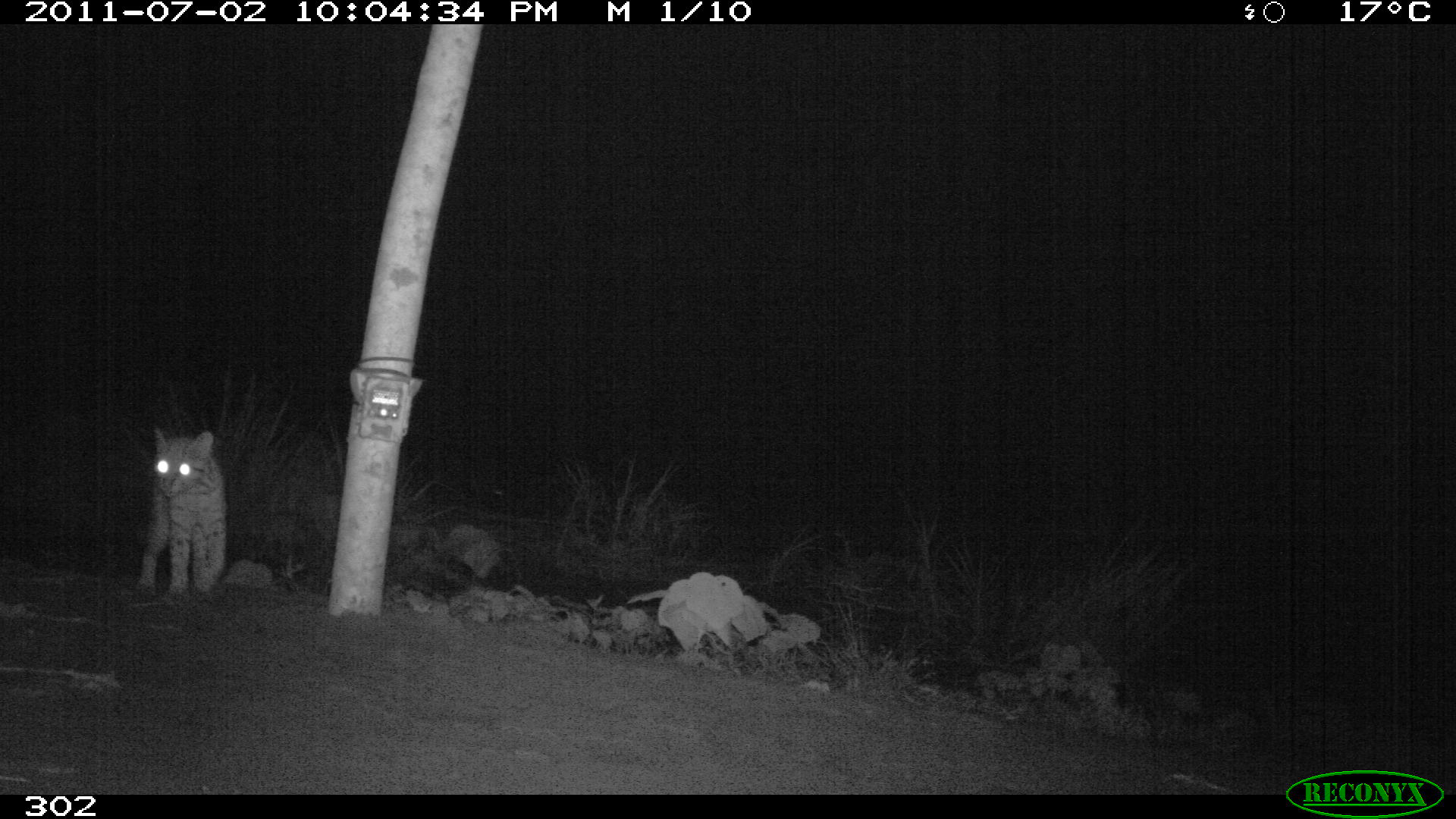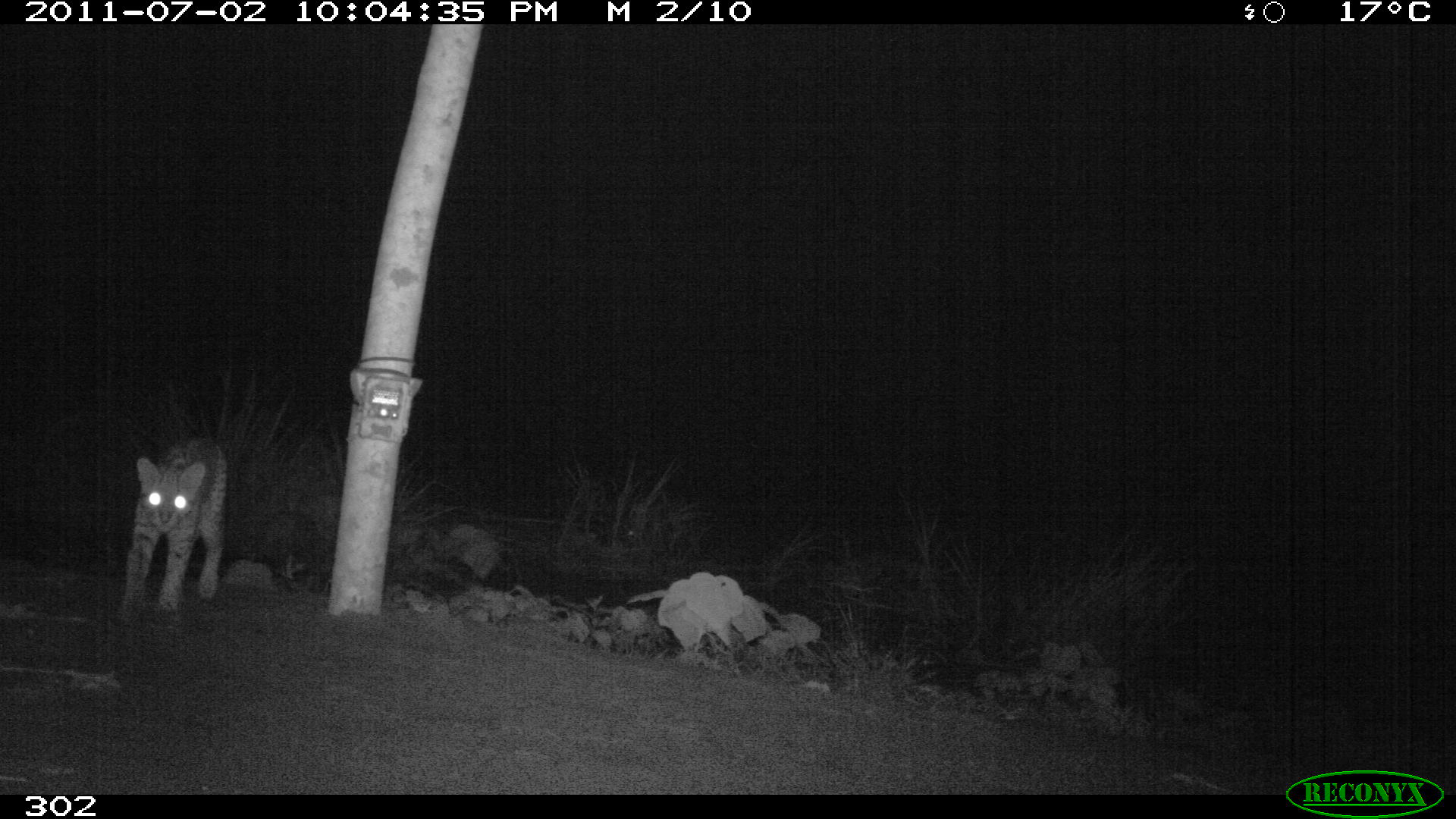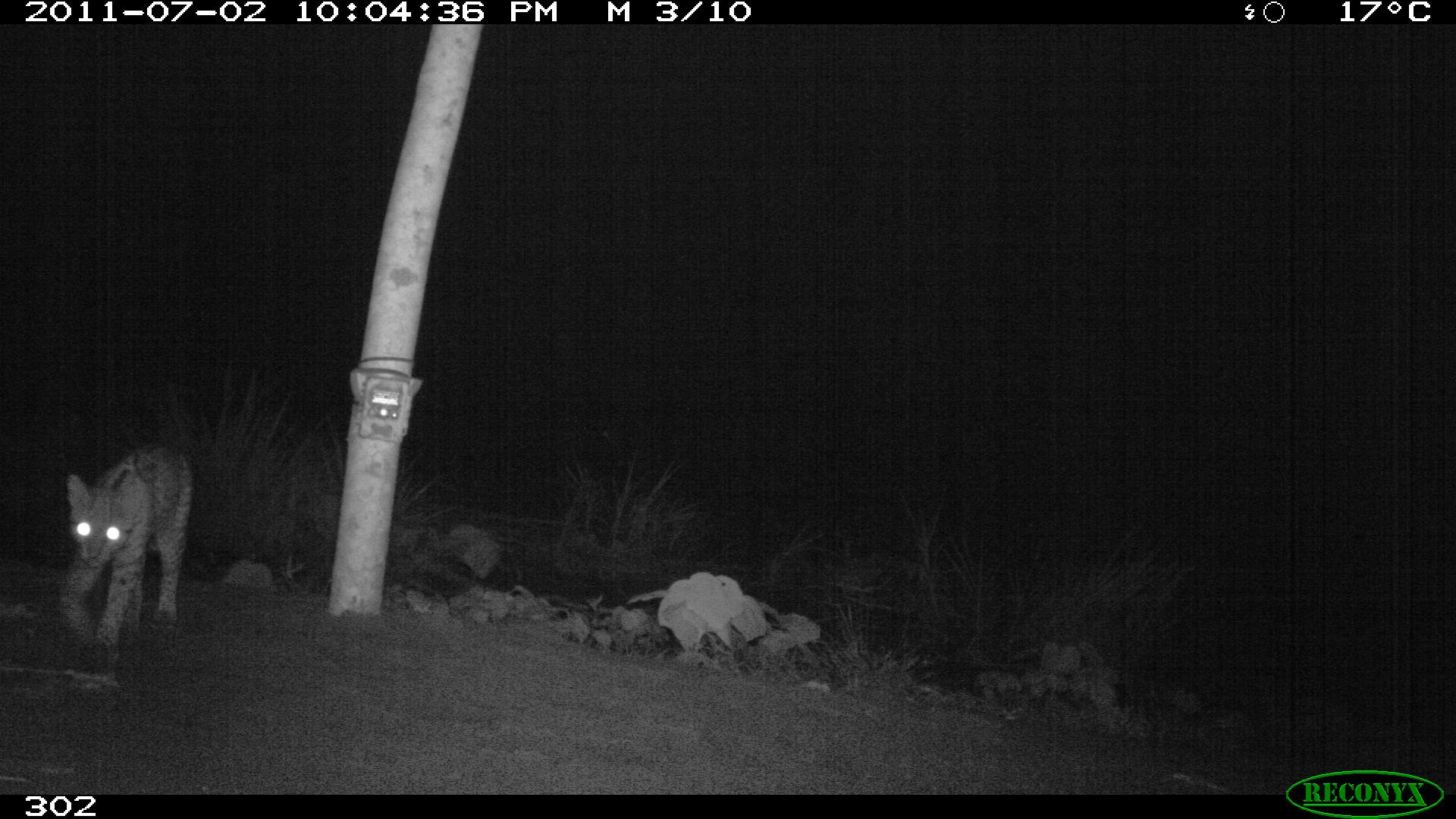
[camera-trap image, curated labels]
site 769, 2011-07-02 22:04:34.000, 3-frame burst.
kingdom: Animalia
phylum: Chordata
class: Mammalia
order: Carnivora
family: Felidae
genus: Leopardus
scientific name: Leopardus pardalis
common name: ocelot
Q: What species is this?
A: Leopardus pardalis (ocelot).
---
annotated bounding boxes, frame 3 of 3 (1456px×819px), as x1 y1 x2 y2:
leopardus pardalis: 56 439 193 661